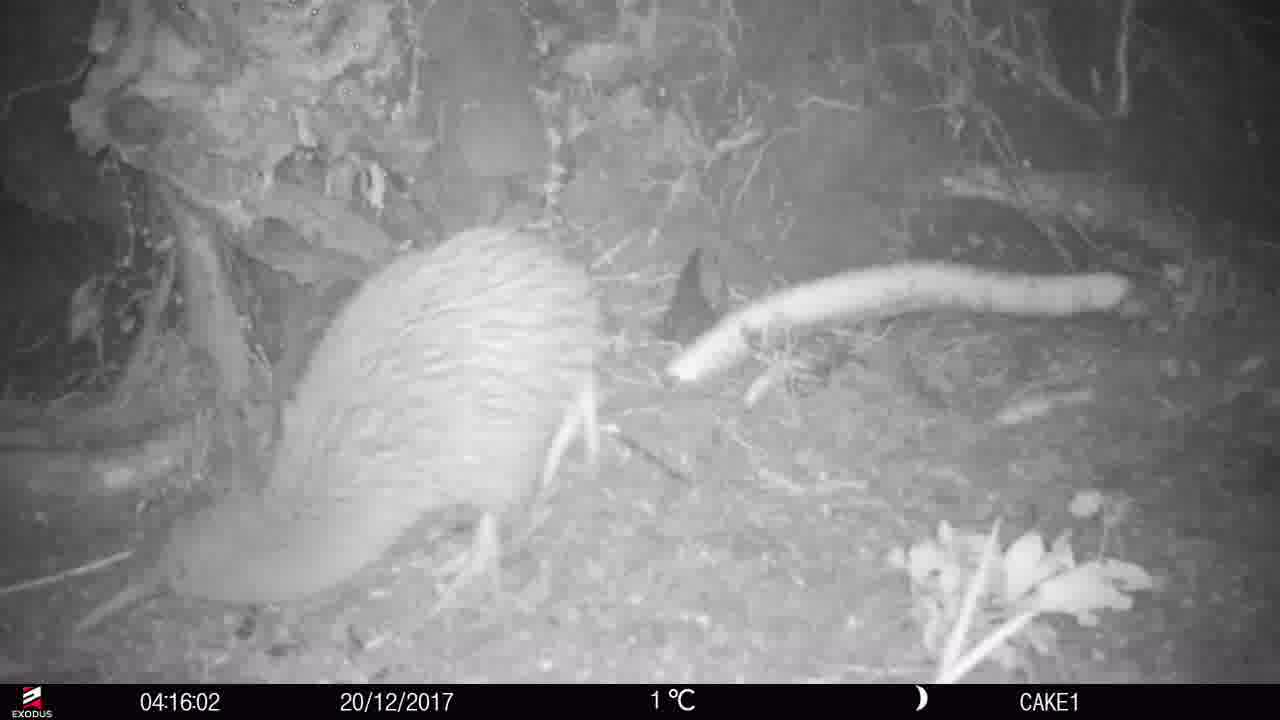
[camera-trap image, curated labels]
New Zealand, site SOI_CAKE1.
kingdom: Animalia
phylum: Chordata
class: Aves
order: Apterygiformes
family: Apterygidae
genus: Apteryx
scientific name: Apteryx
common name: kiwi